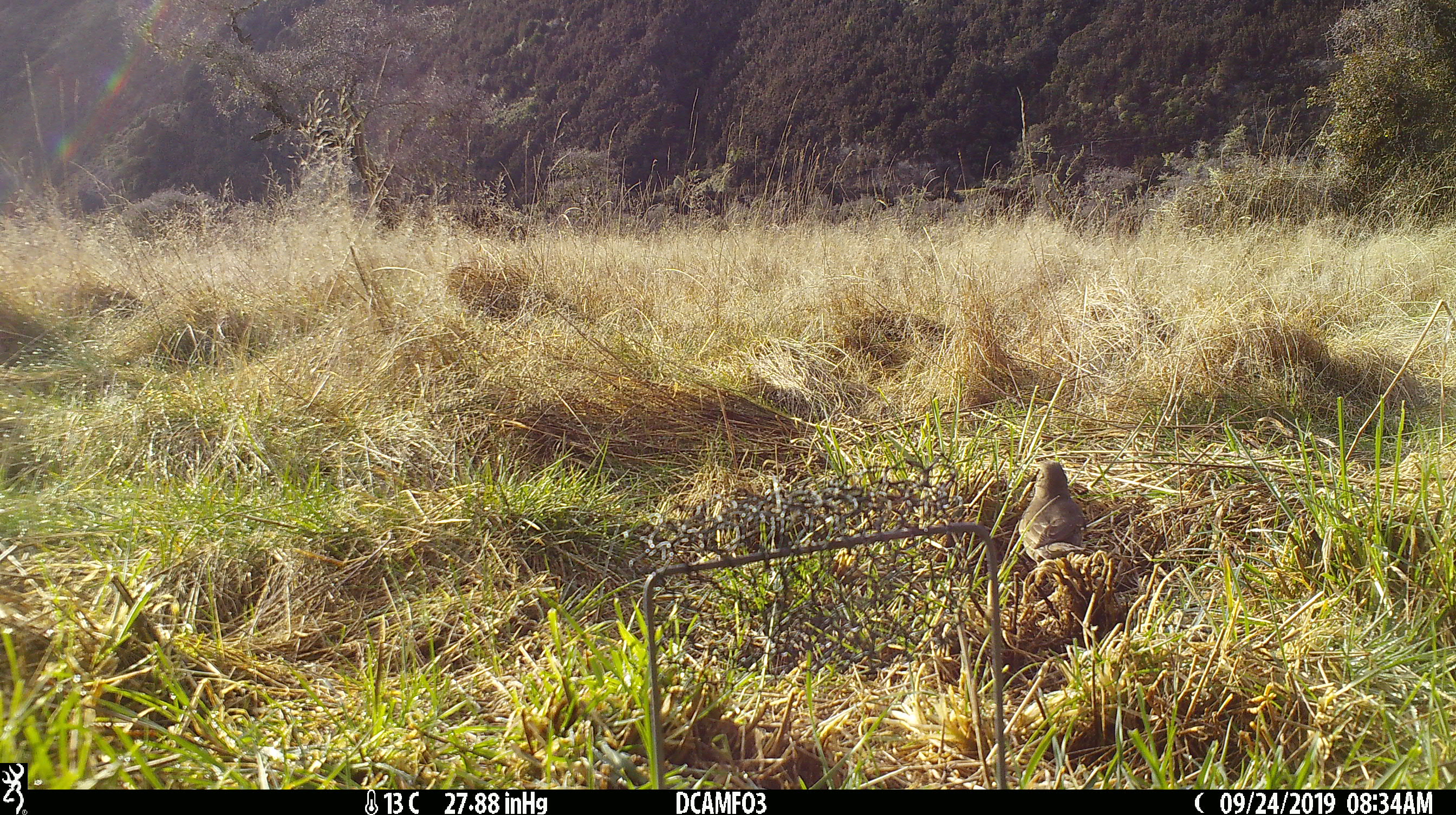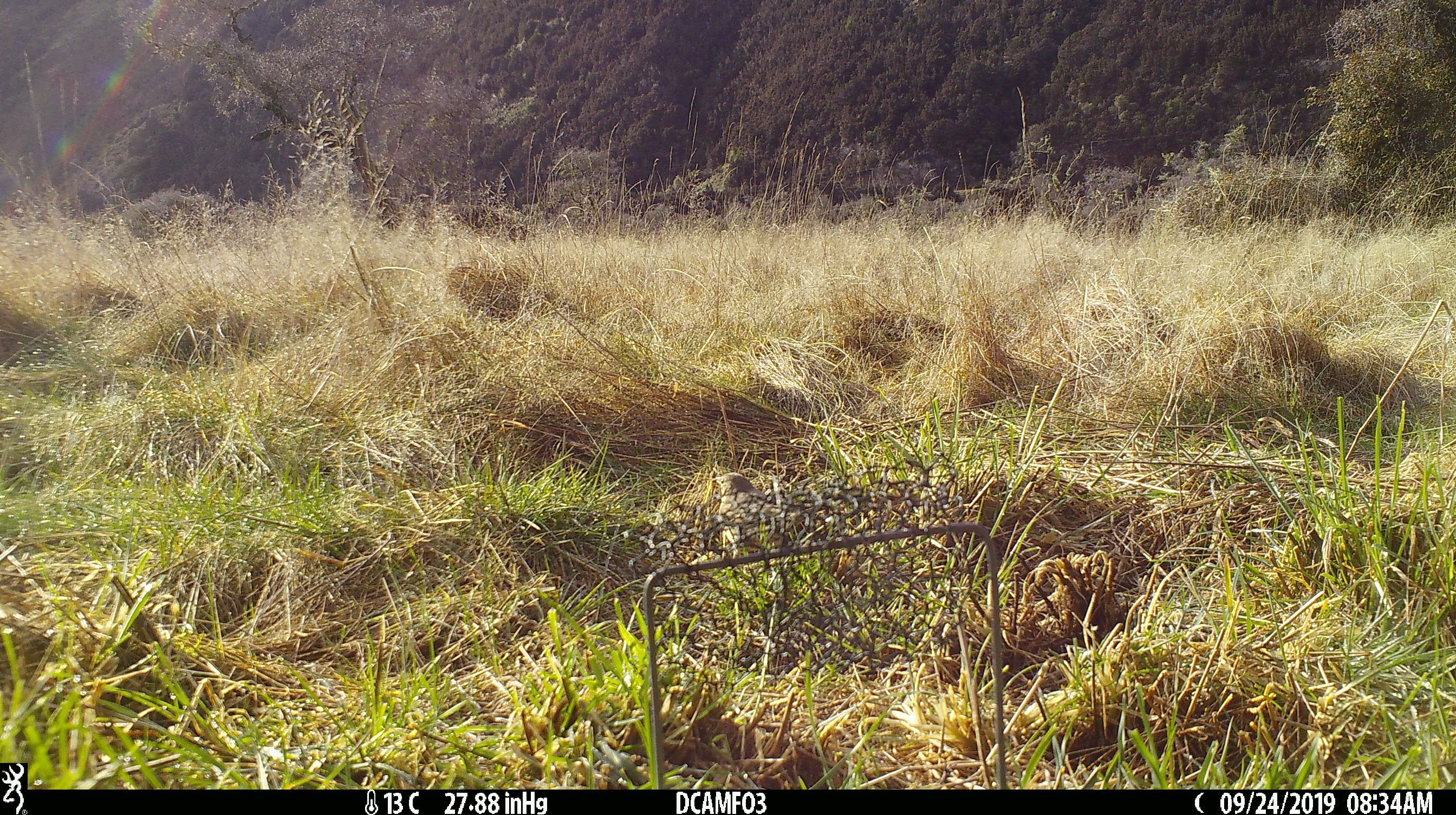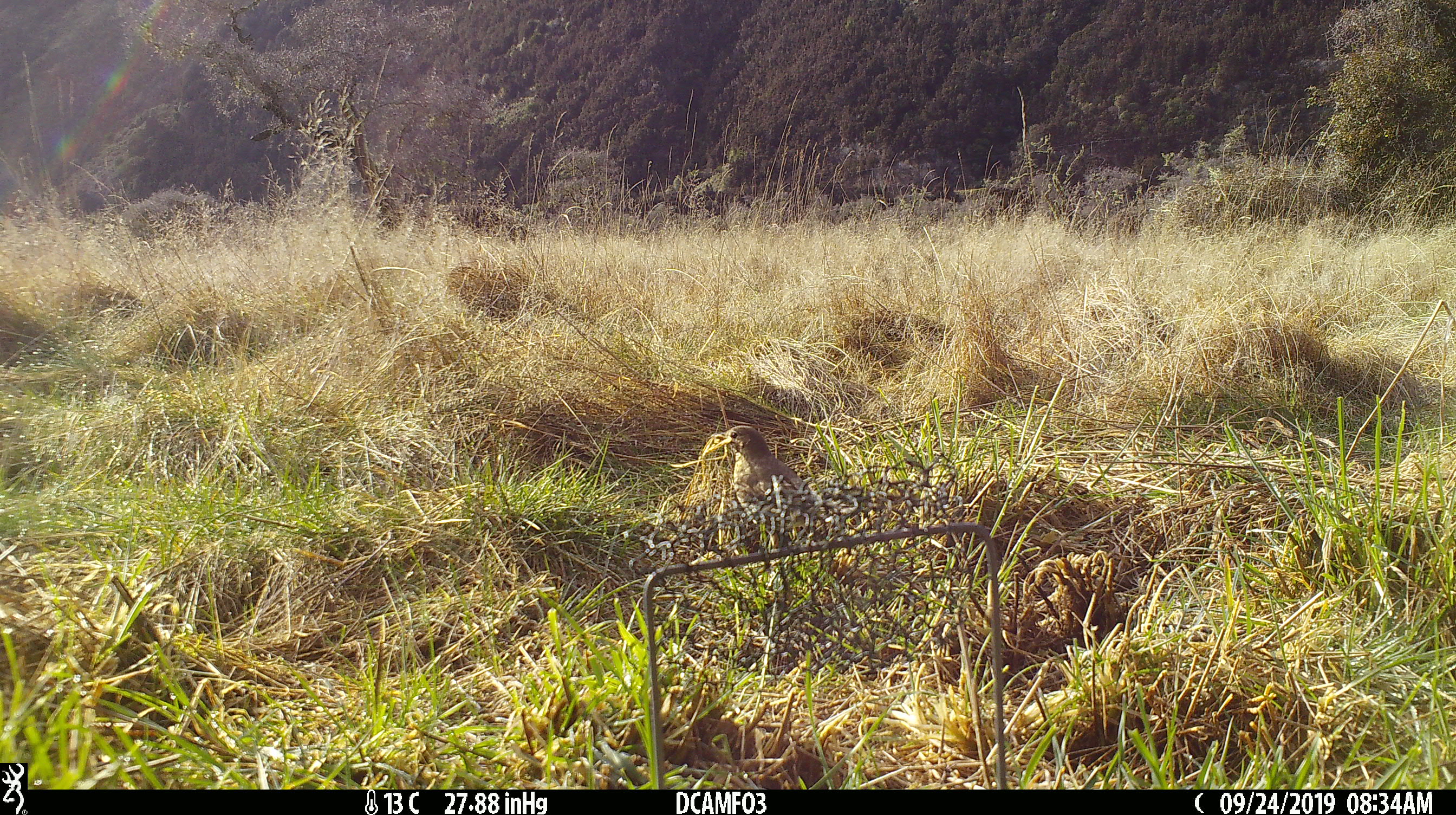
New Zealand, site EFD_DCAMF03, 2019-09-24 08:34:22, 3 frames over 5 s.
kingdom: Animalia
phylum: Chordata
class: Aves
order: Passeriformes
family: Turdidae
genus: Turdus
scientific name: Turdus philomelos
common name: song thrush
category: thrush